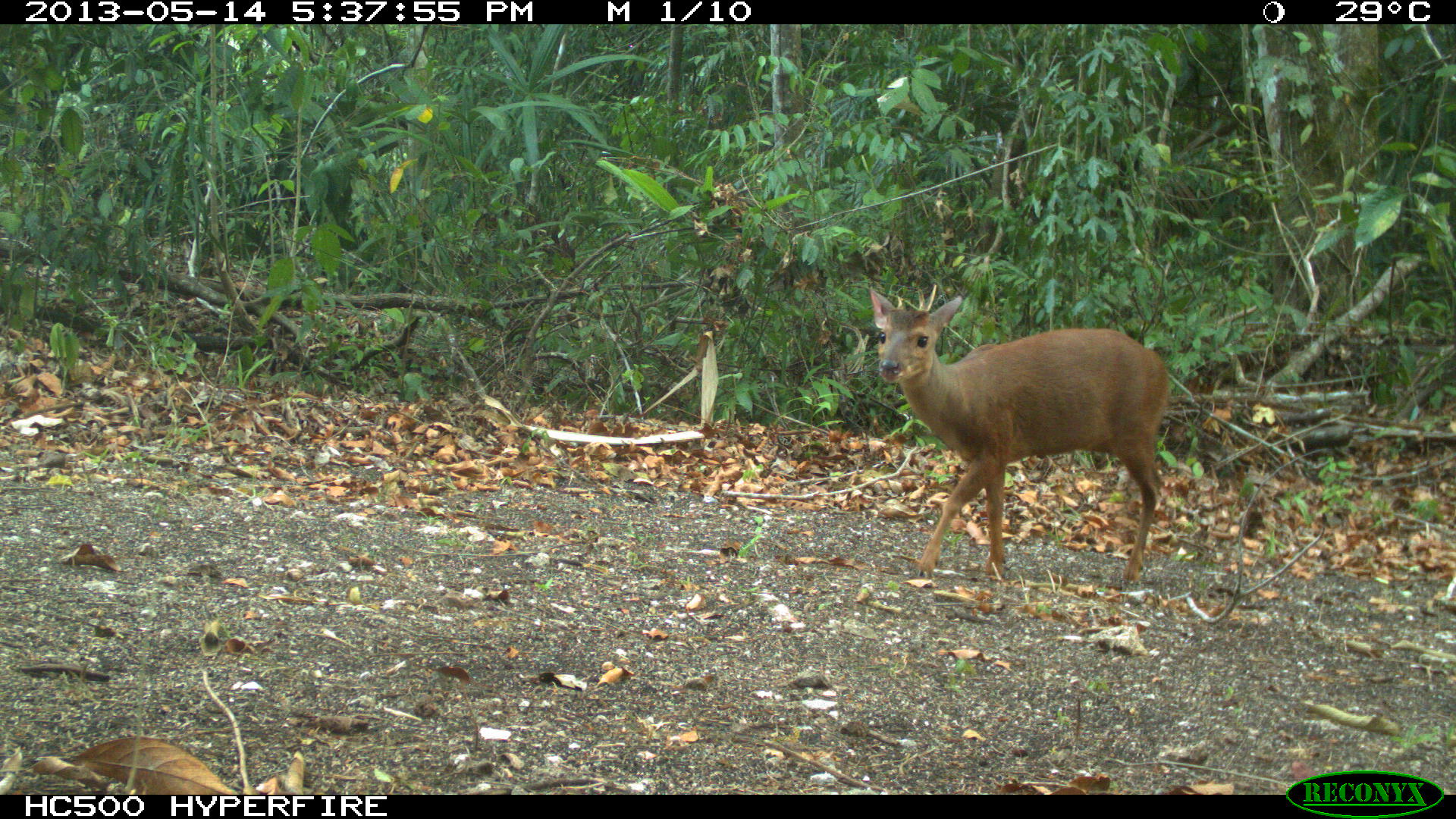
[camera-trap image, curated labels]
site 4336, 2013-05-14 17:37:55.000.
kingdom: Animalia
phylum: Chordata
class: Mammalia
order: Artiodactyla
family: Cervidae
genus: Mazama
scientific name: Mazama temama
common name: central american red brocket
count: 1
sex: male